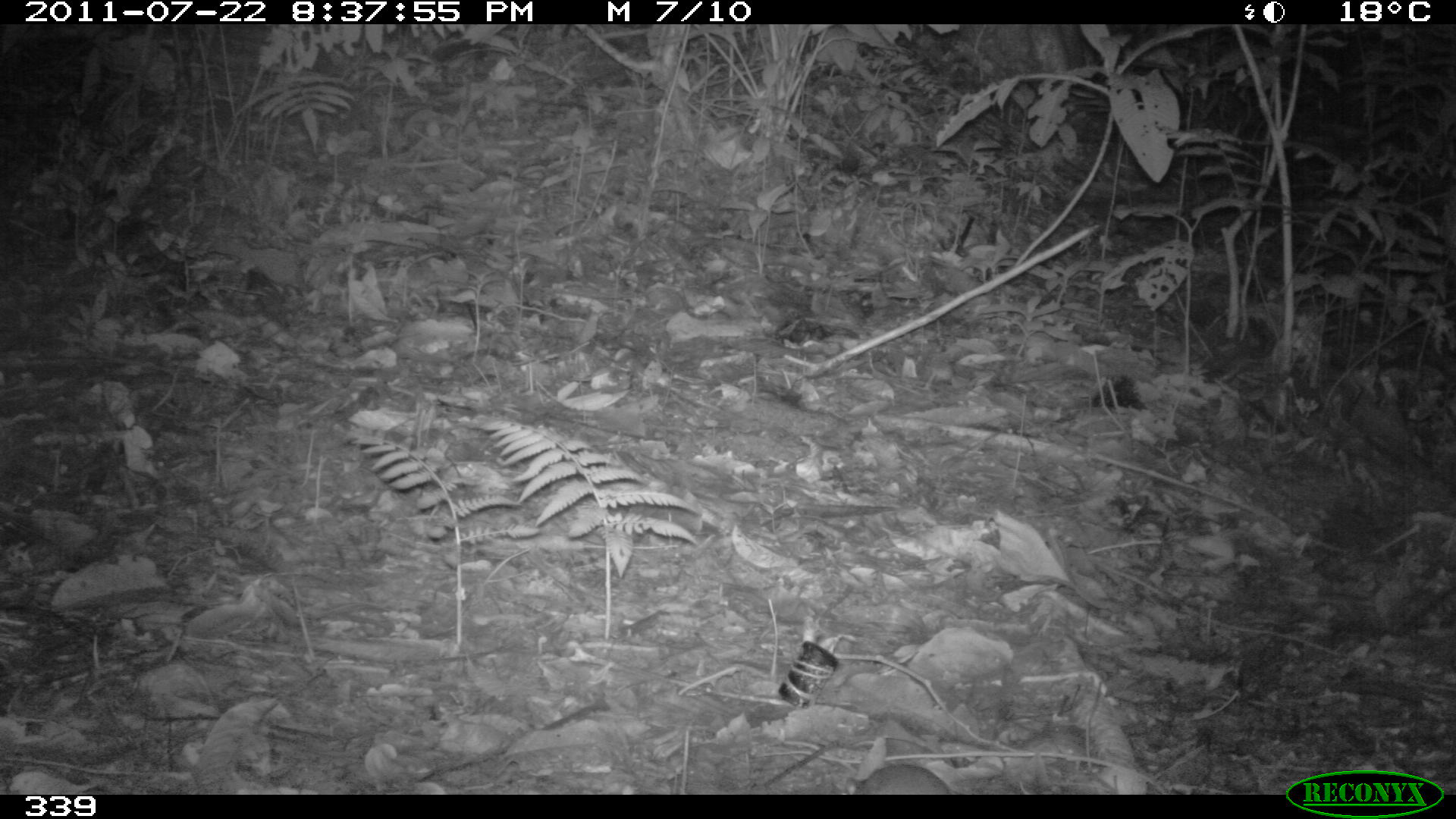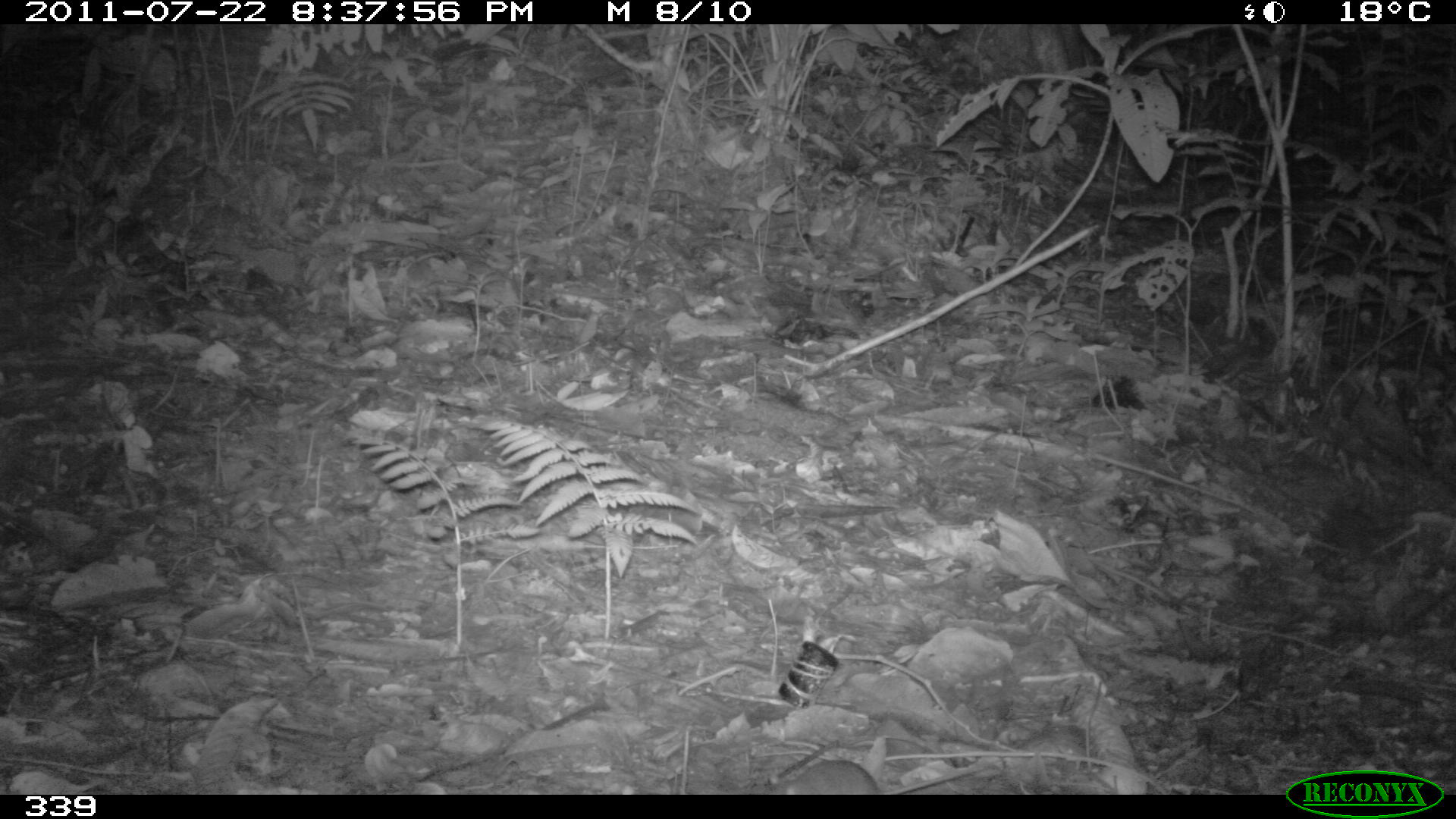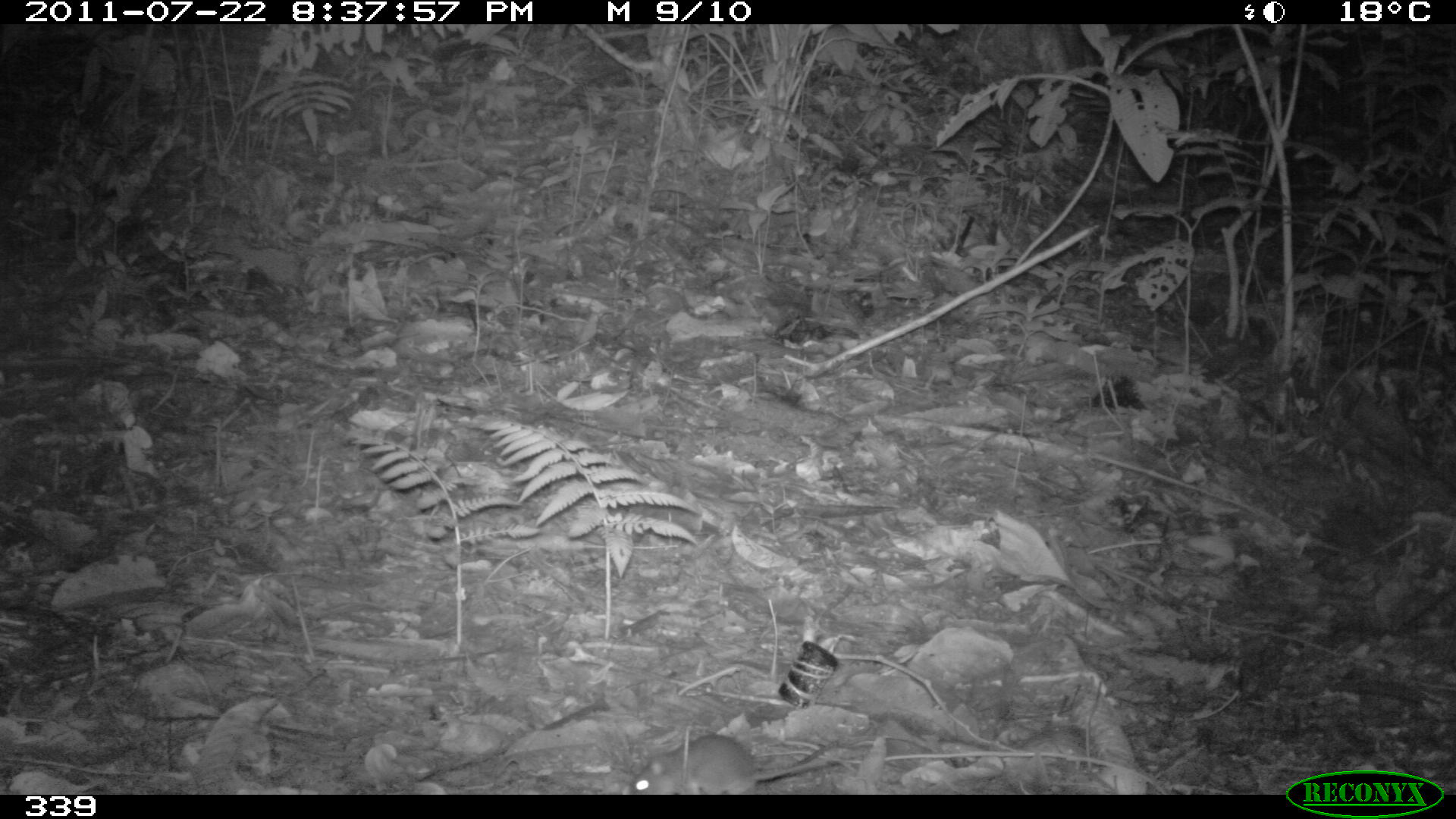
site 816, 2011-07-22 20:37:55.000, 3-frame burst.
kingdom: Animalia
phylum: Chordata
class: Mammalia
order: Rodentia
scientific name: Rodentia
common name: rodents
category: unknown rodent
Unknown rodent (rodents) (Rodentia).